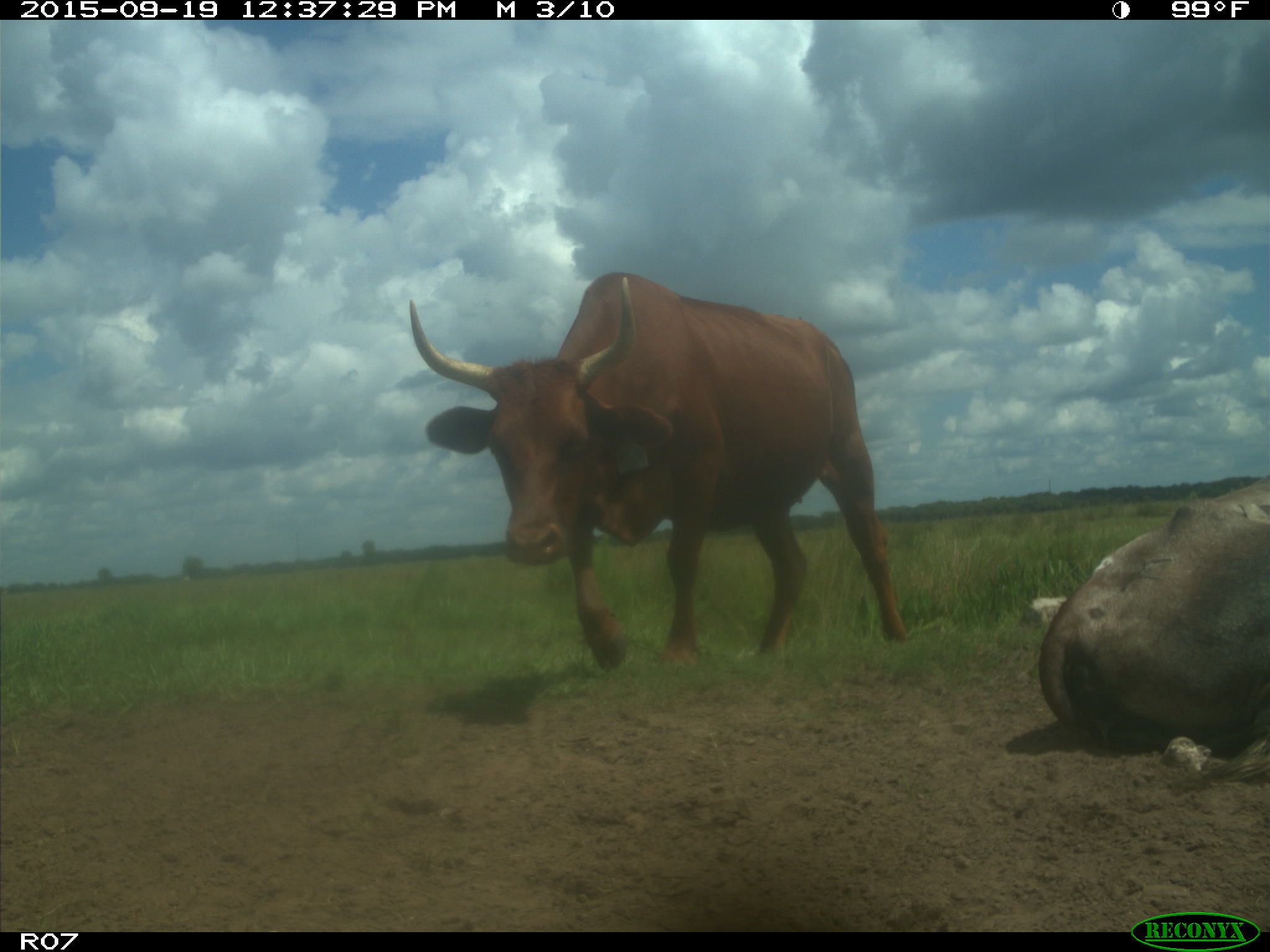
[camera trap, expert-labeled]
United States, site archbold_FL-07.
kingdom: Animalia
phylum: Chordata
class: Mammalia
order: Artiodactyla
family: Bovidae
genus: Bos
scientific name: Bos taurus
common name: domestic cow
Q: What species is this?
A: Bos taurus (domestic cow).